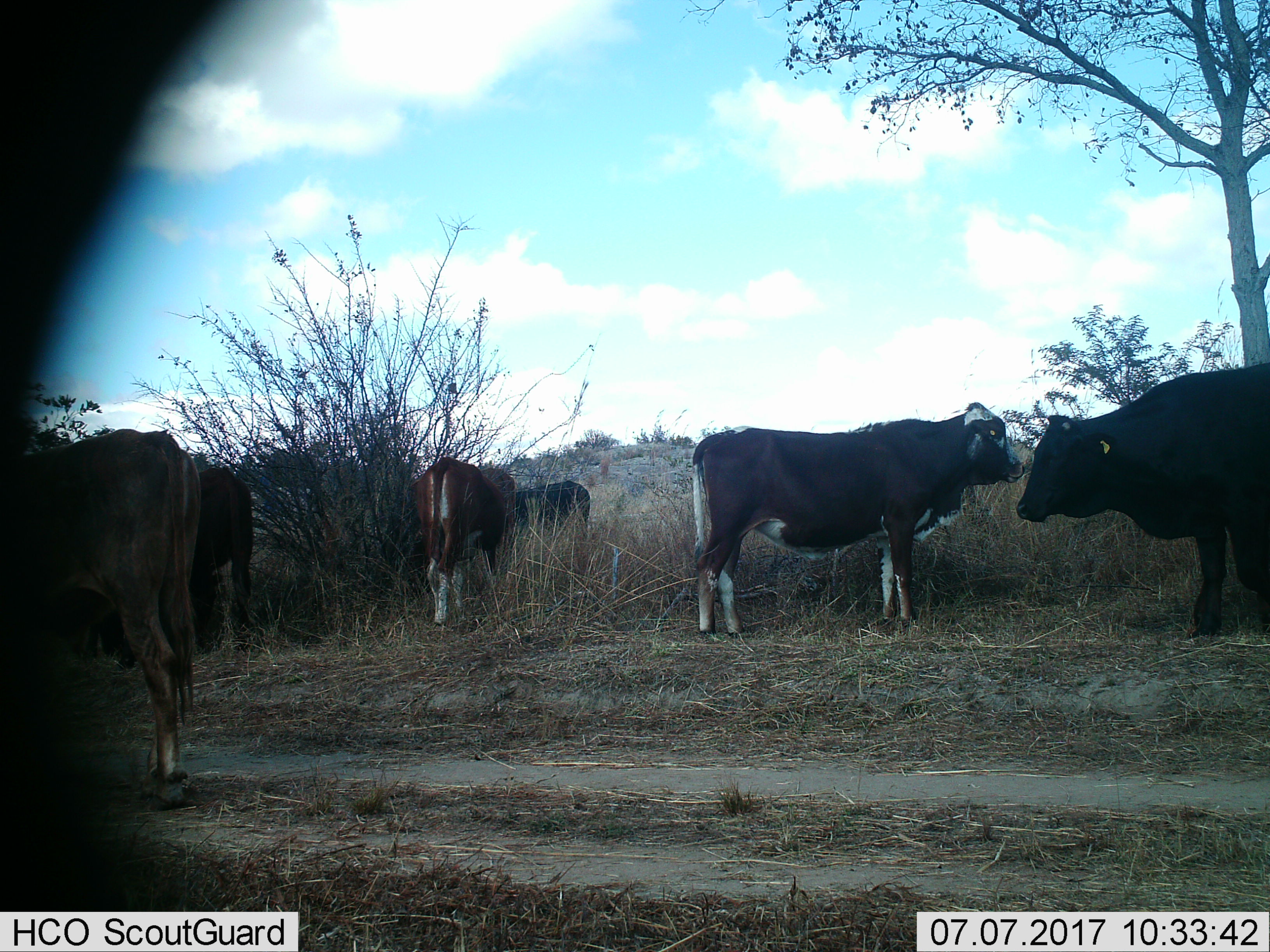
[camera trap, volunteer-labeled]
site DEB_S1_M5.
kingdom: Animalia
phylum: Chordata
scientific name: Vertebrata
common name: domestic animal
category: domesticanimal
Domesticanimal (domestic animal) (Vertebrata), count 6. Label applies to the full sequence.